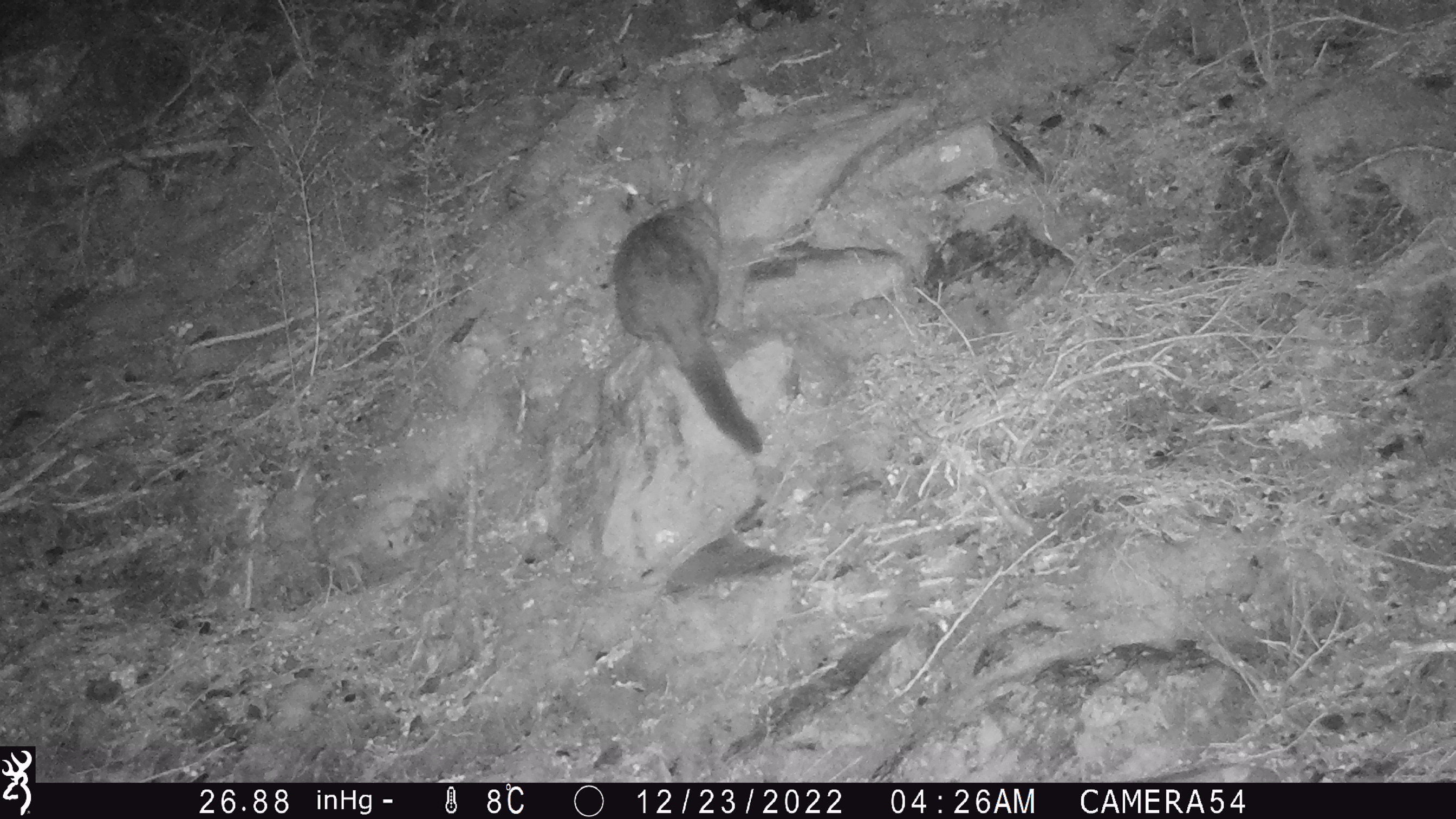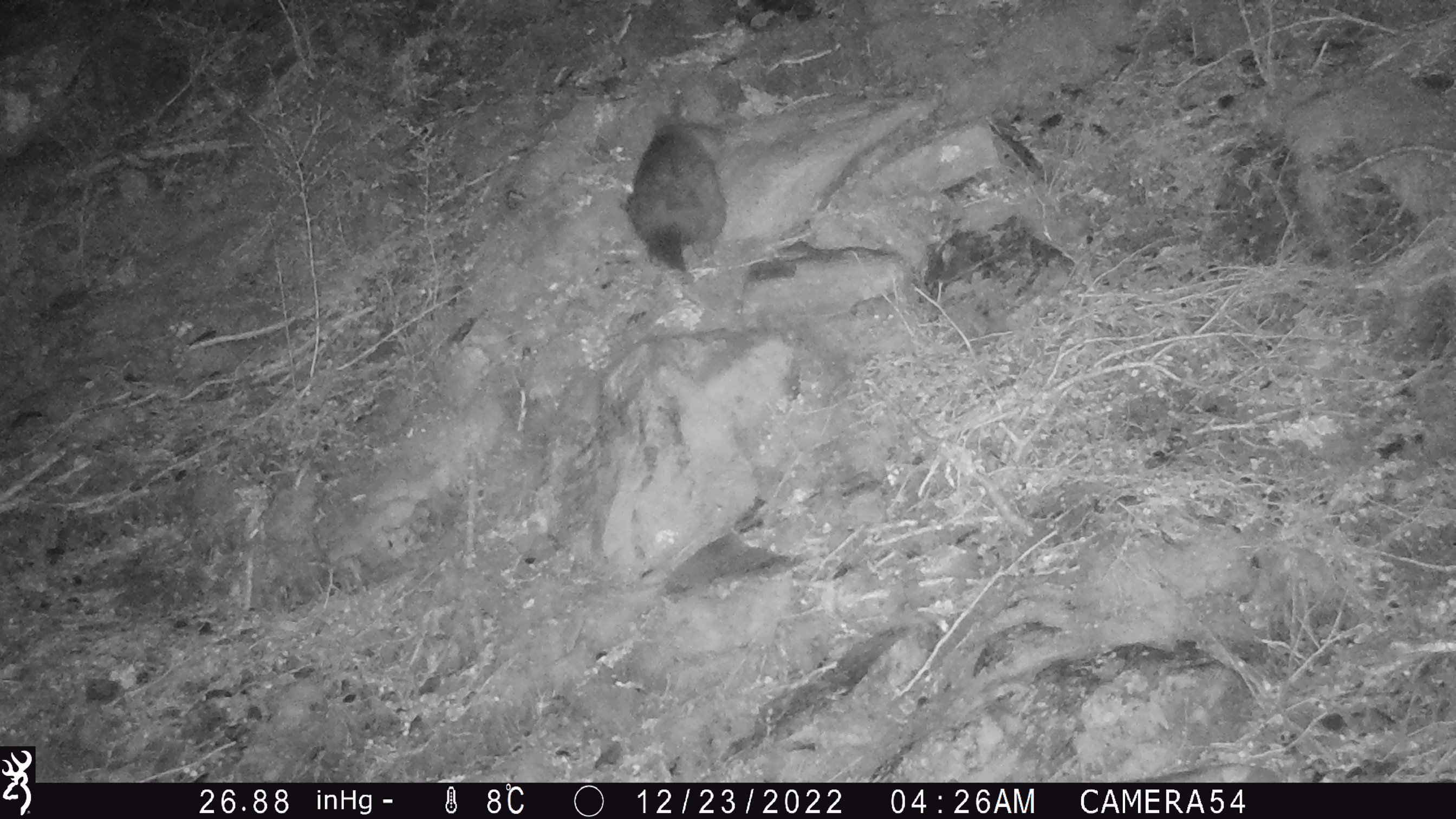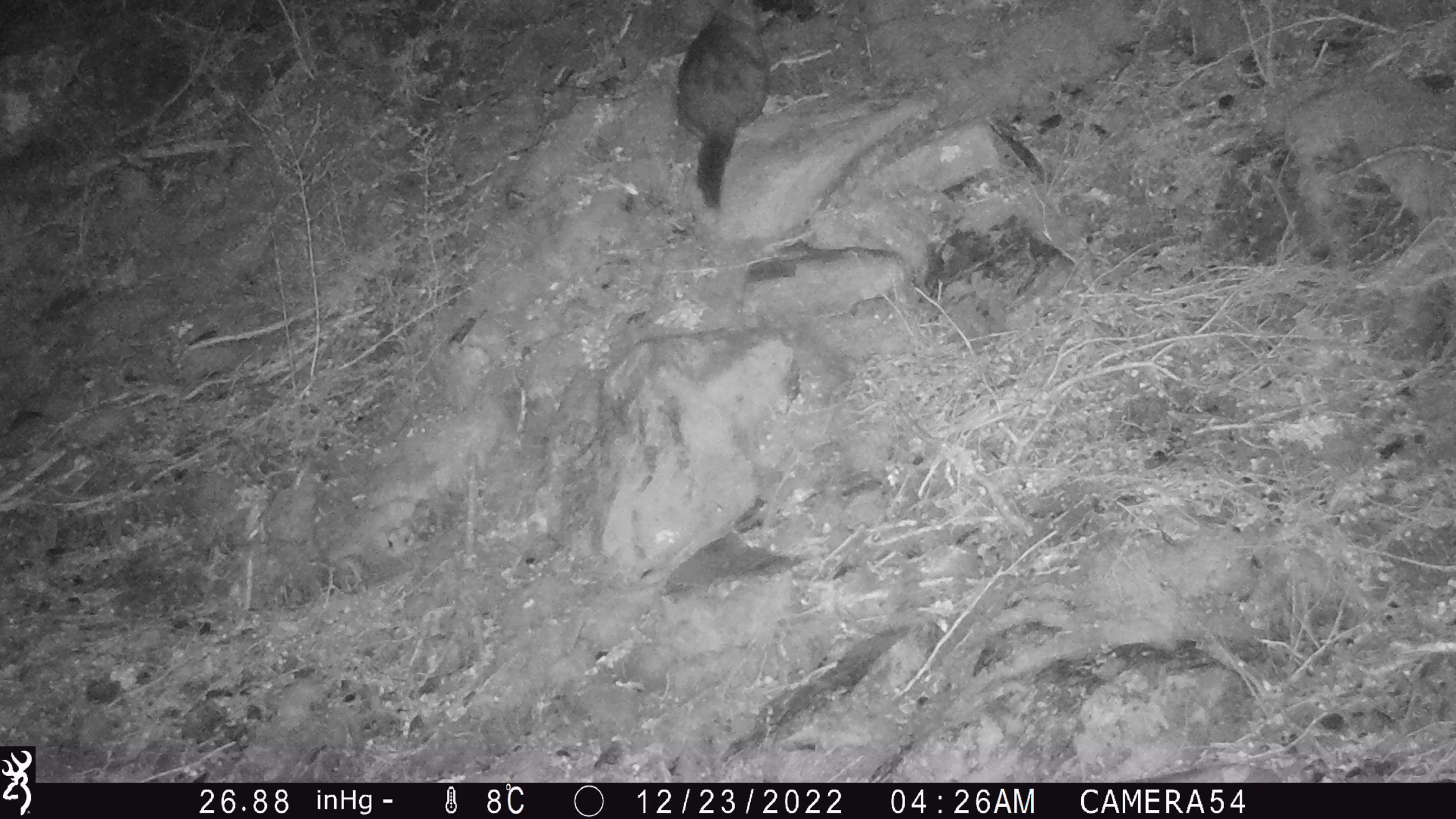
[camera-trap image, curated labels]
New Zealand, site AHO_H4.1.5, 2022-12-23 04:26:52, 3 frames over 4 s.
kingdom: Animalia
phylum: Chordata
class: Mammalia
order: Diprotodontia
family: Phalangeridae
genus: Trichosurus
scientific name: Trichosurus vulpecula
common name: common brushtail possum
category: possum